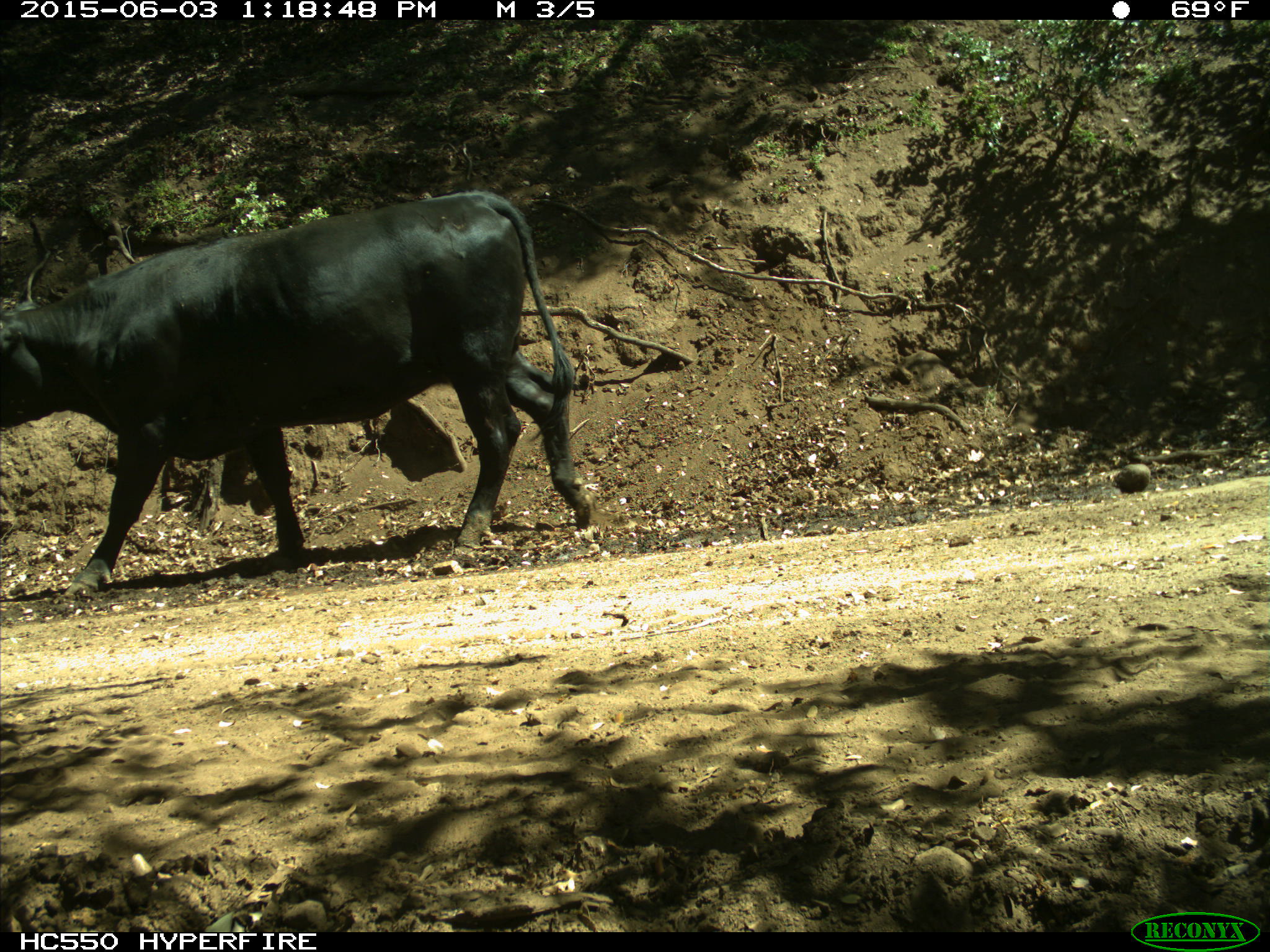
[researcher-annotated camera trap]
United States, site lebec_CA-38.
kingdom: Animalia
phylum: Chordata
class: Mammalia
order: Artiodactyla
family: Bovidae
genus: Bos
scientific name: Bos taurus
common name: domestic cow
Bos taurus (domestic cow).